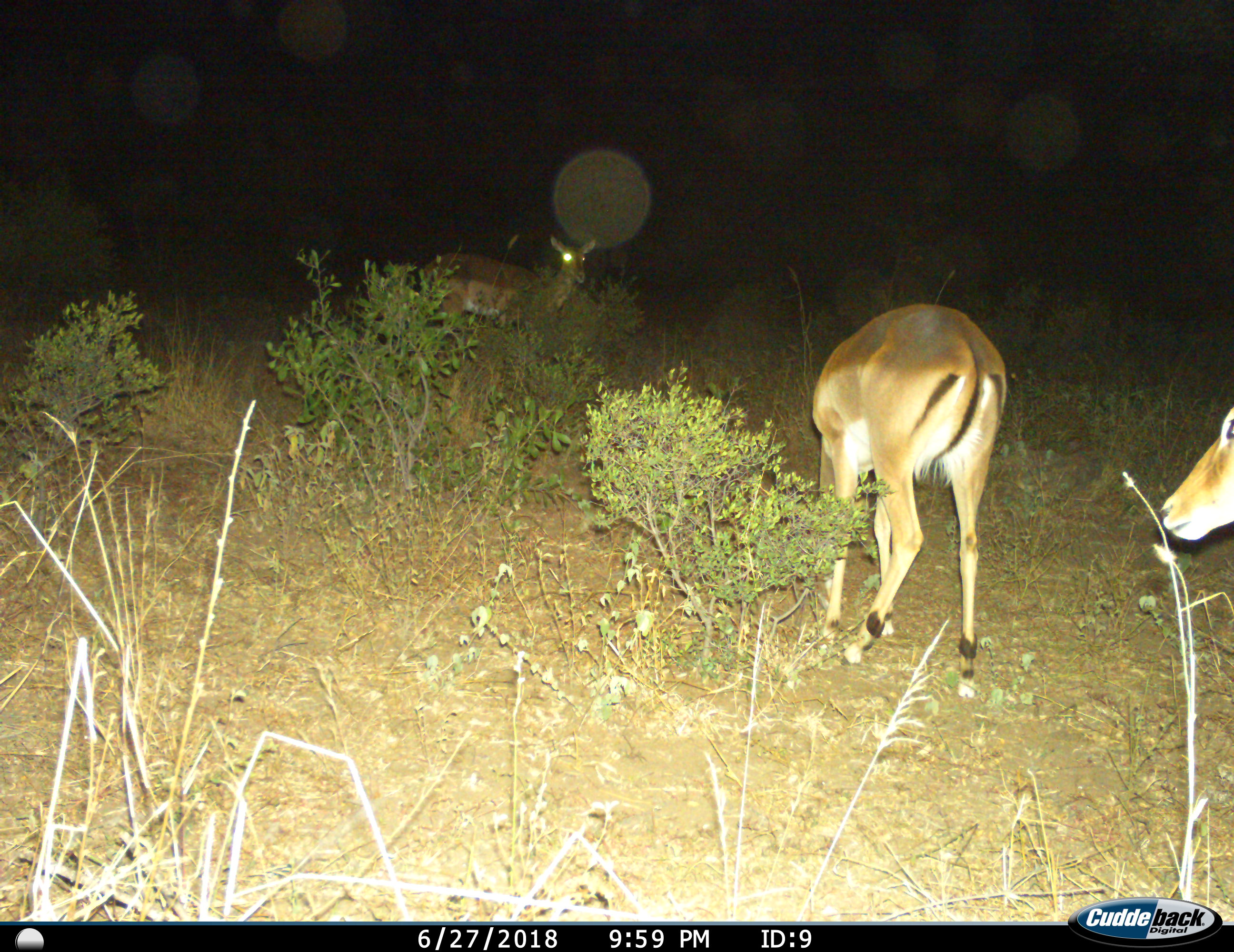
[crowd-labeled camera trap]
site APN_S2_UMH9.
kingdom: Animalia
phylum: Chordata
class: Mammalia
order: Artiodactyla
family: Bovidae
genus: Aepyceros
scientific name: Aepyceros melampus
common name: impala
Impala (Aepyceros melampus), count 3. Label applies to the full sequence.